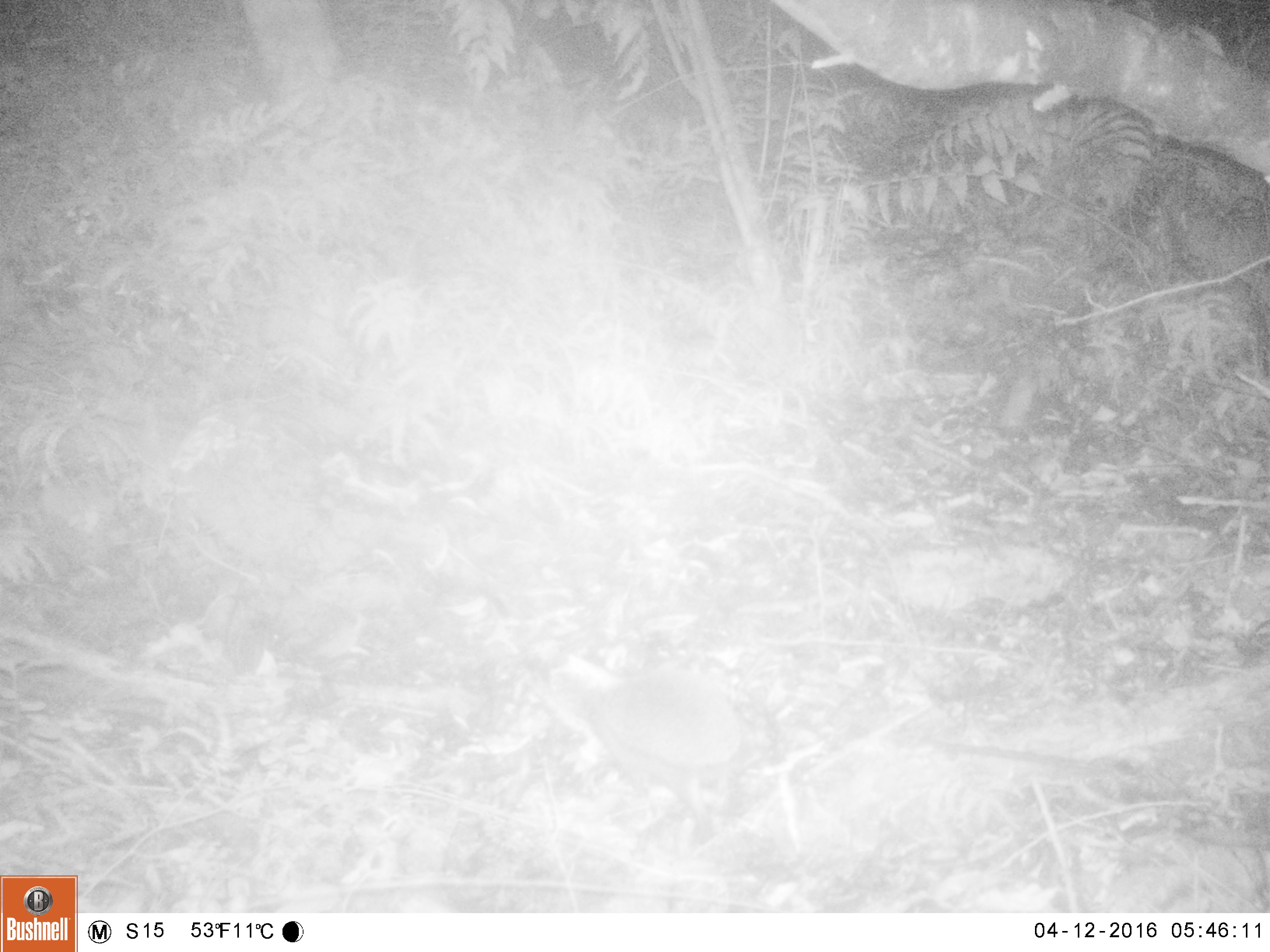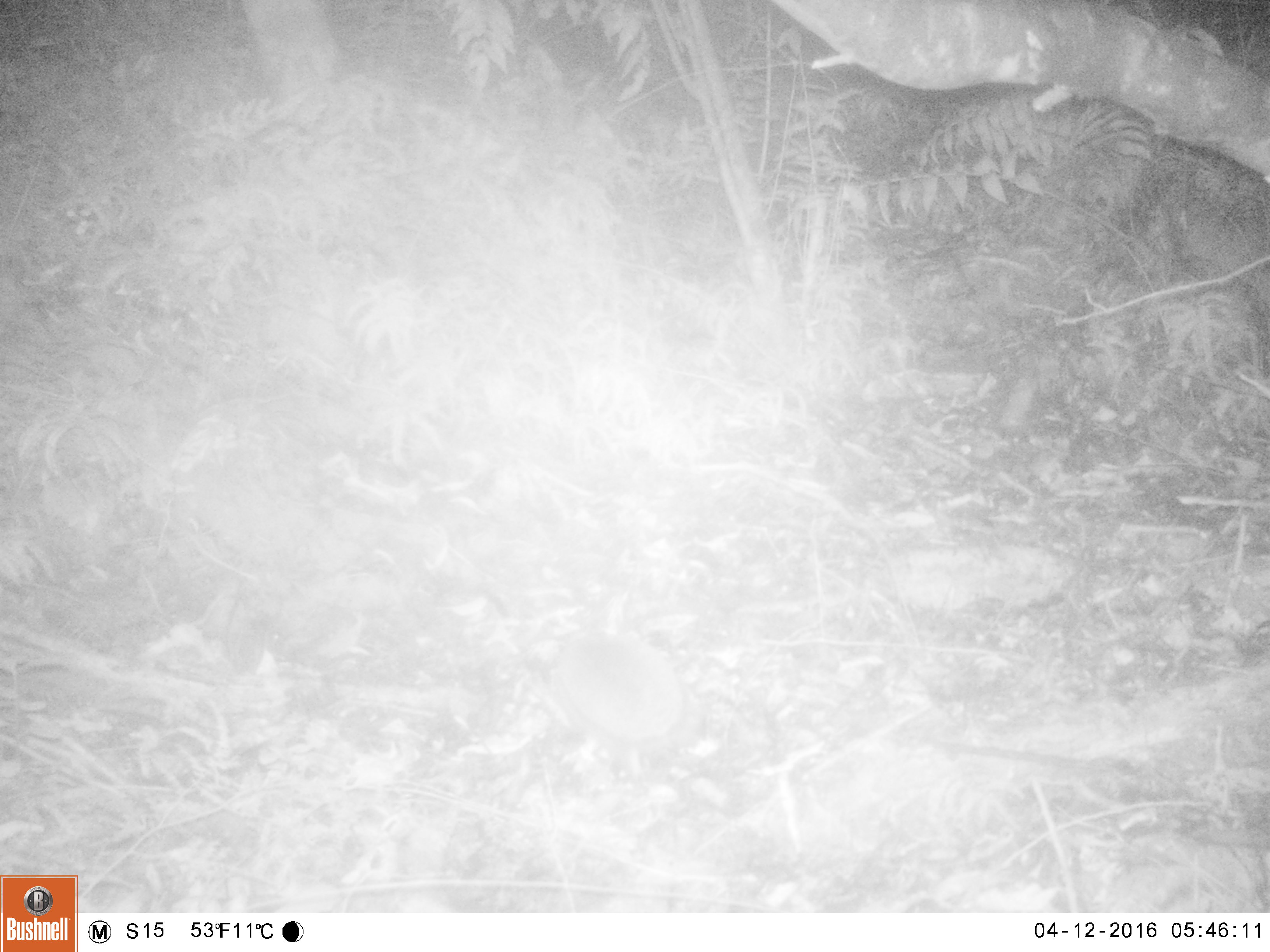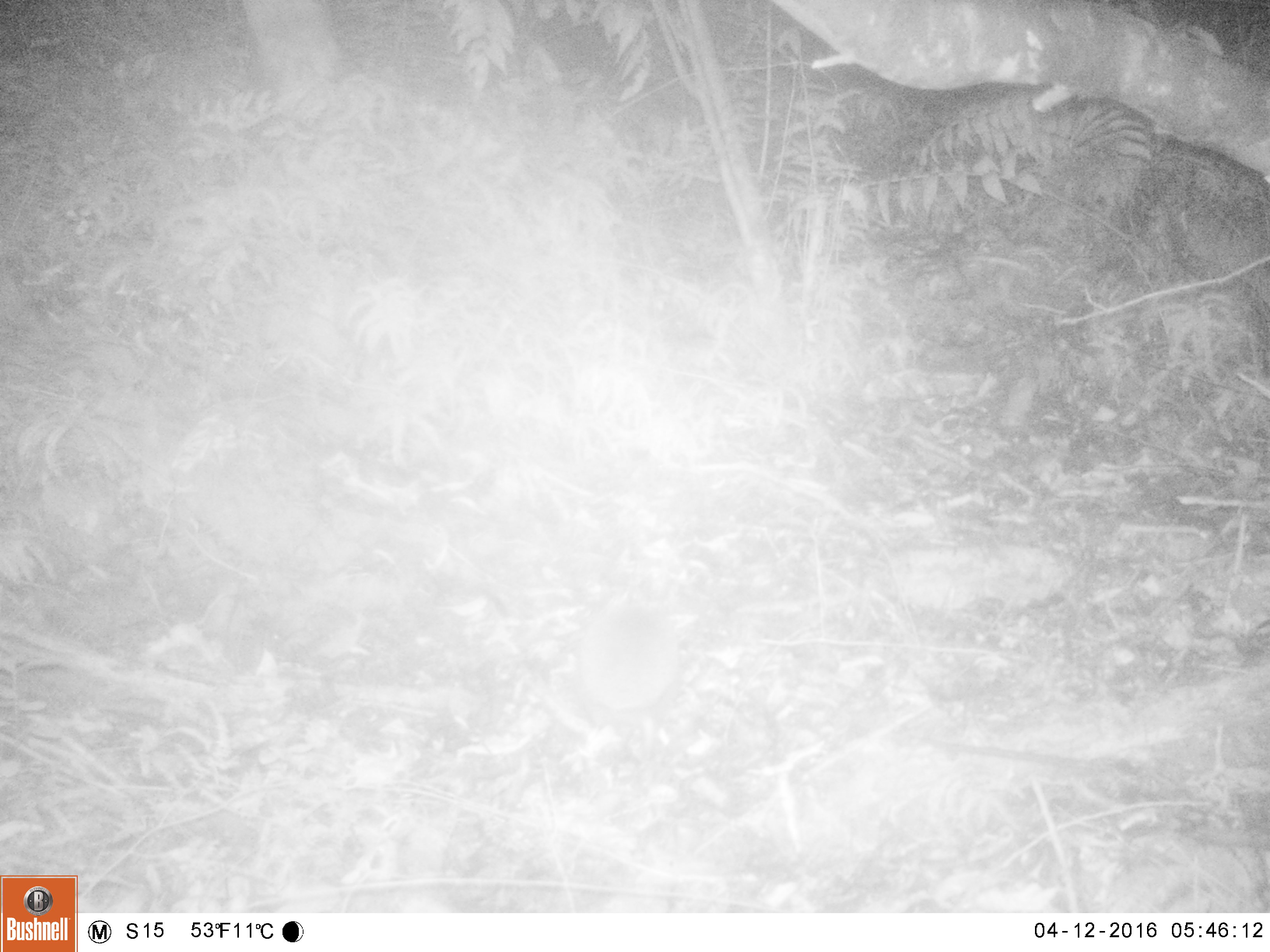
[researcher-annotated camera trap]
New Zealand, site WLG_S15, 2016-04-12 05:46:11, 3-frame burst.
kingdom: Animalia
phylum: Chordata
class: Mammalia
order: Eulipotyphla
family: Erinaceidae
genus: Erinaceus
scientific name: Erinaceus europaeus europaeus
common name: european hedgehog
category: hedgehog